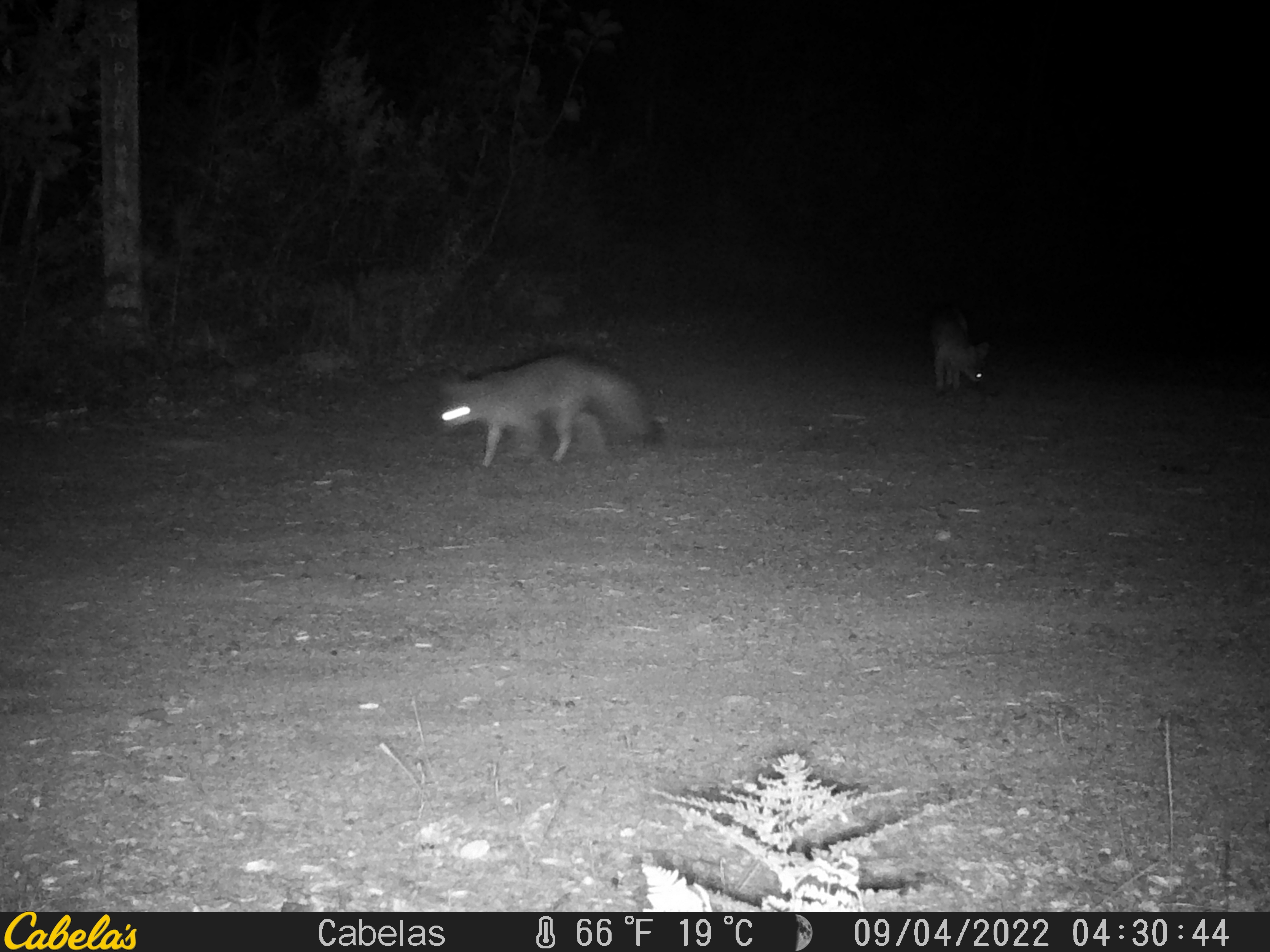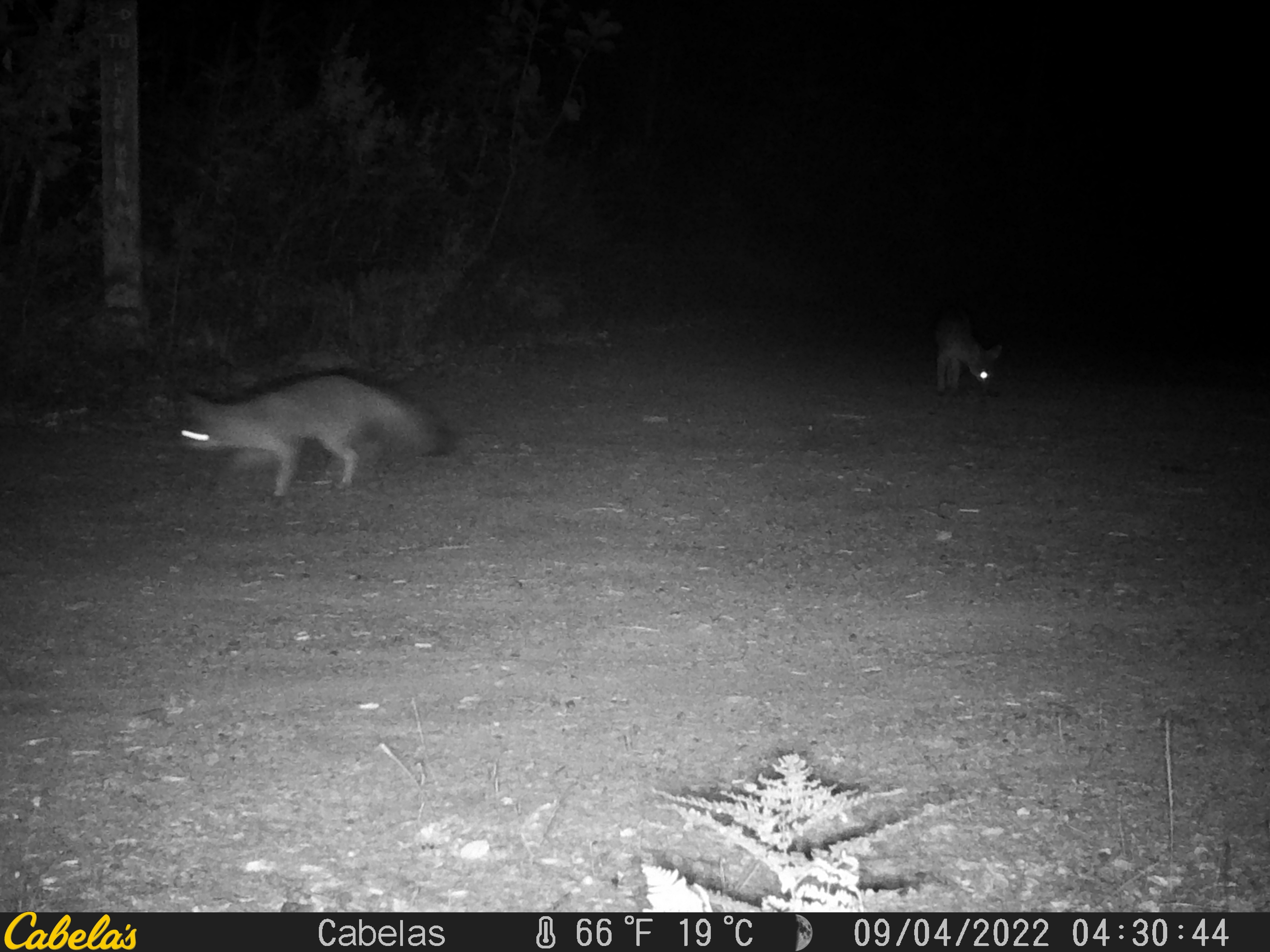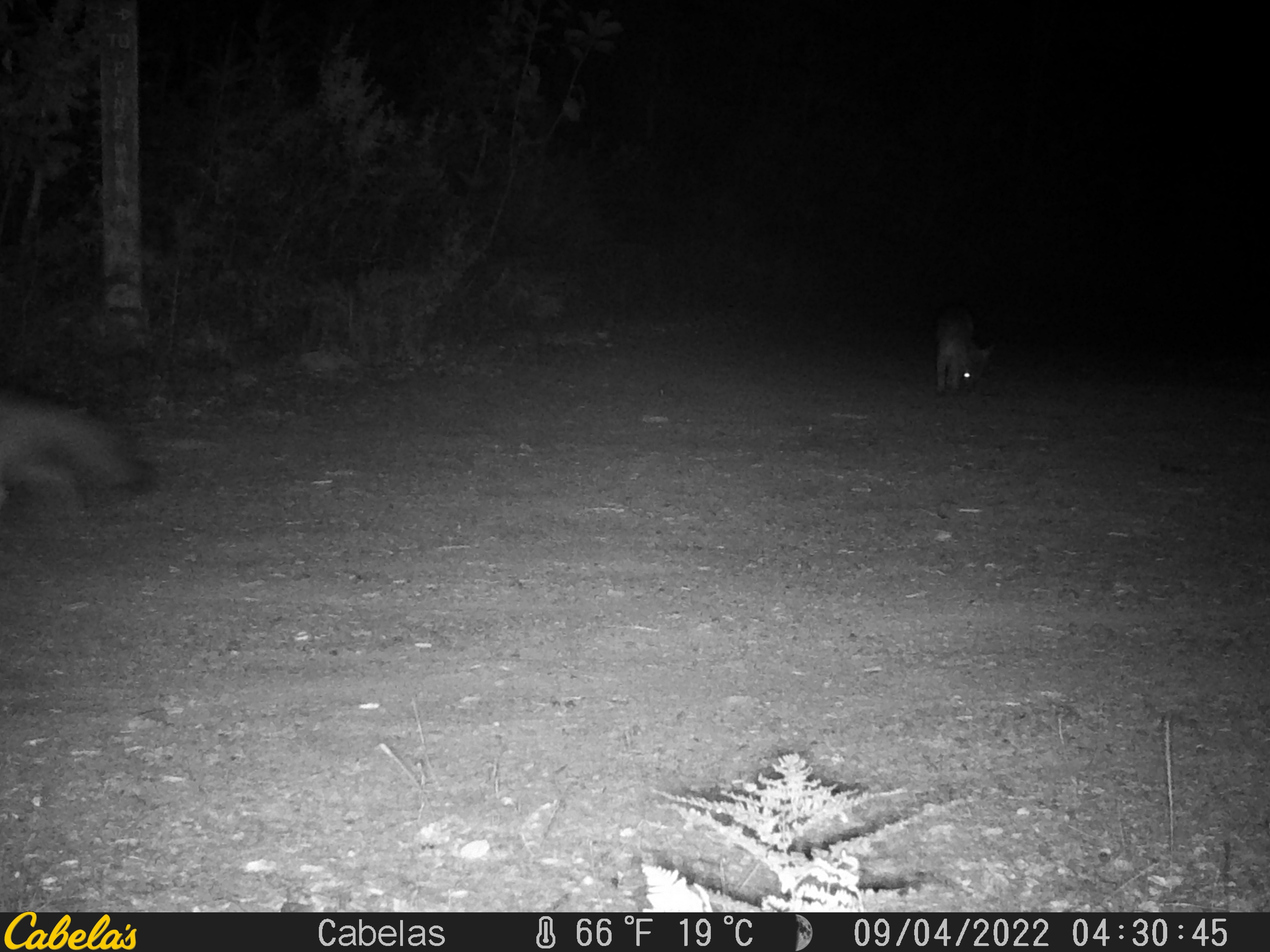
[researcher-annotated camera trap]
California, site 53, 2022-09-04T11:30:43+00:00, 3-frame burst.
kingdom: Animalia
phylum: Chordata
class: Mammalia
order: Carnivora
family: Canidae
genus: Urocyon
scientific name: Urocyon cinereoargenteus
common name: gray fox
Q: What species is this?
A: Gray fox (Urocyon cinereoargenteus).